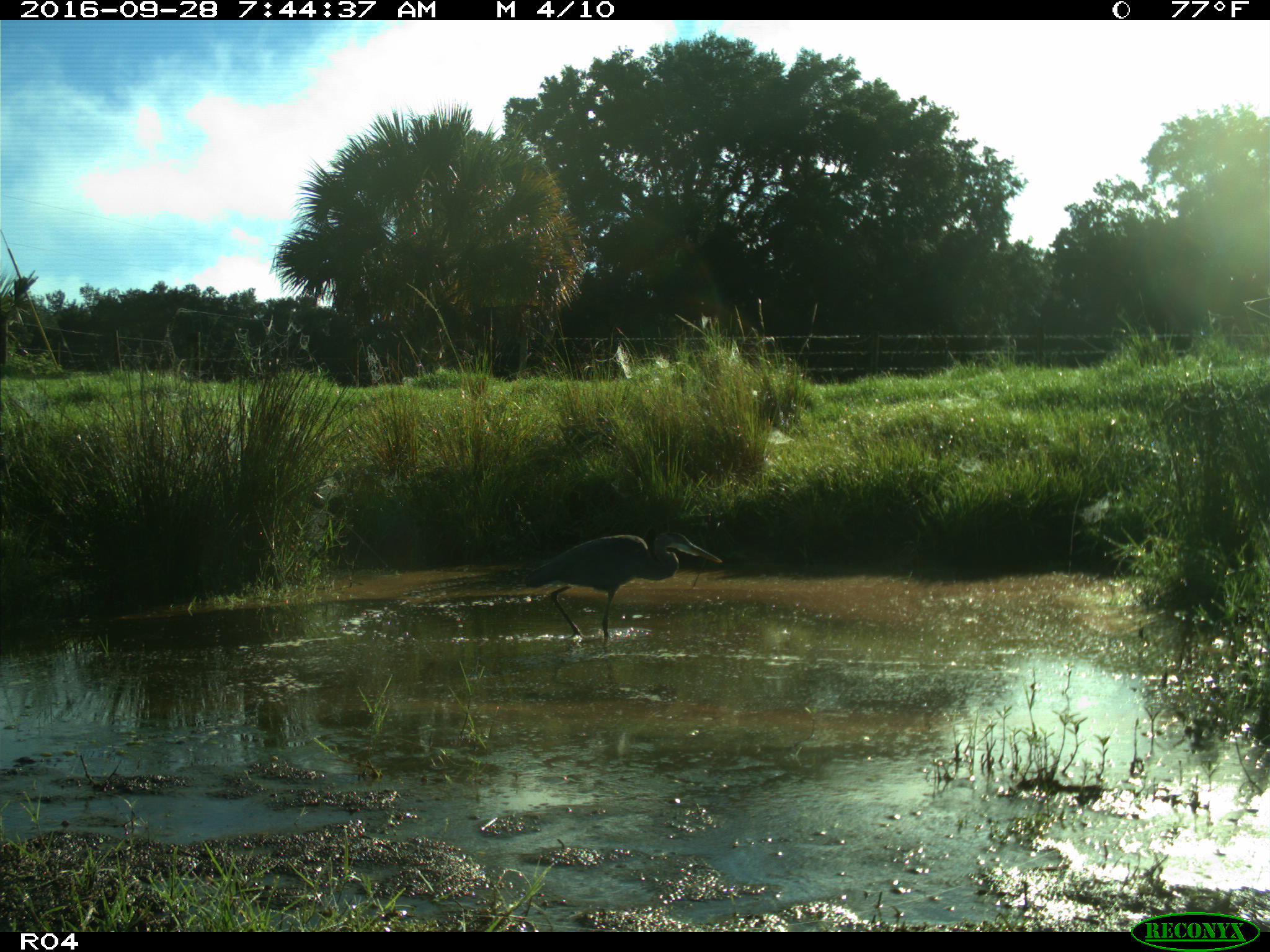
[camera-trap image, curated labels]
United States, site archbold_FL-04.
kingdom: Animalia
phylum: Chordata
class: Aves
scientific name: Aves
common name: birds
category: unidentified bird